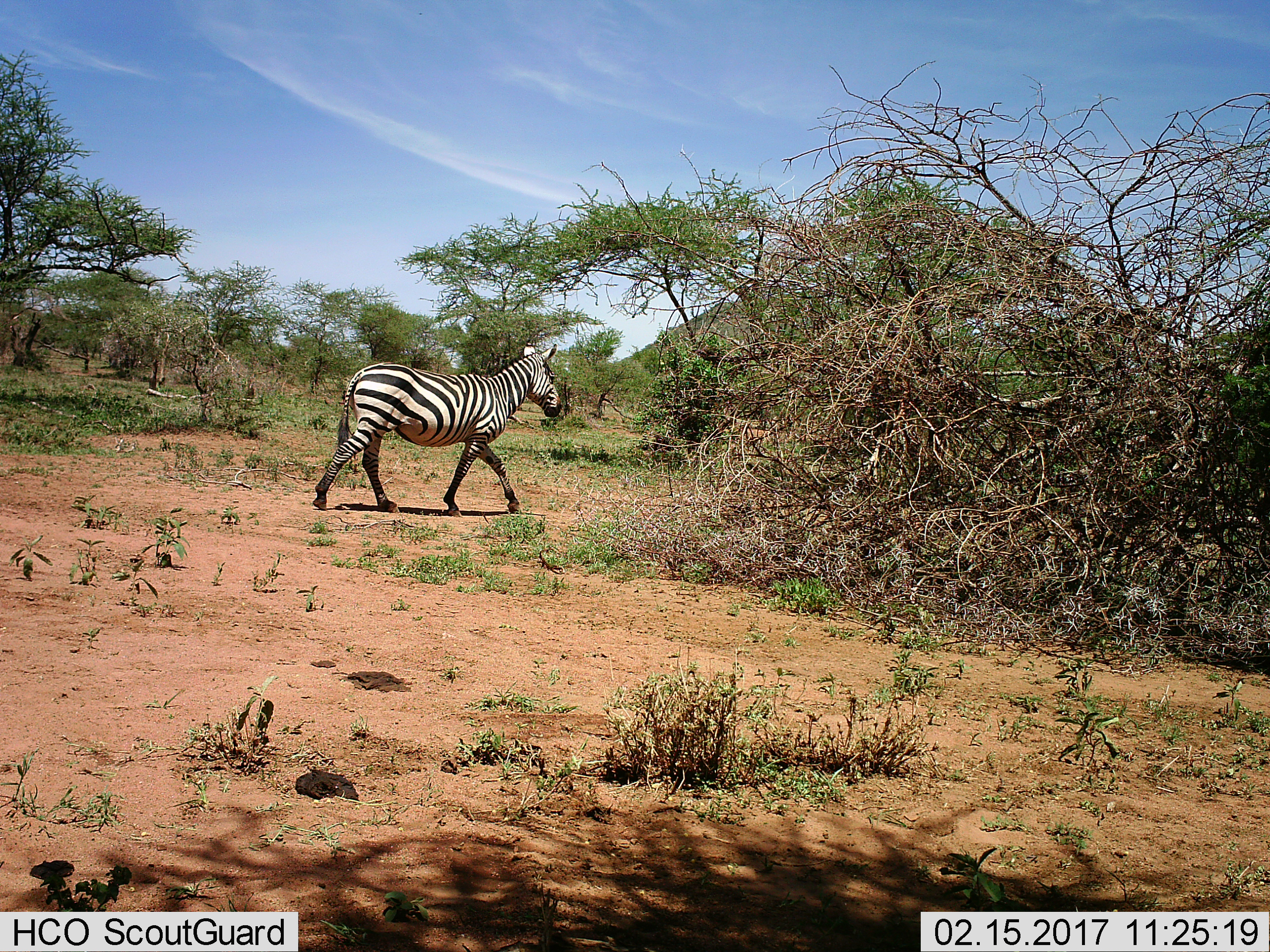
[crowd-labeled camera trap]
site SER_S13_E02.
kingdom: Animalia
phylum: Chordata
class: Mammalia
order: Perissodactyla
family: Equidae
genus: Equus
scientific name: Equus quagga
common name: plains zebra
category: zebraplains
Zebraplains (plains zebra) (Equus quagga), count 1. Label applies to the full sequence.